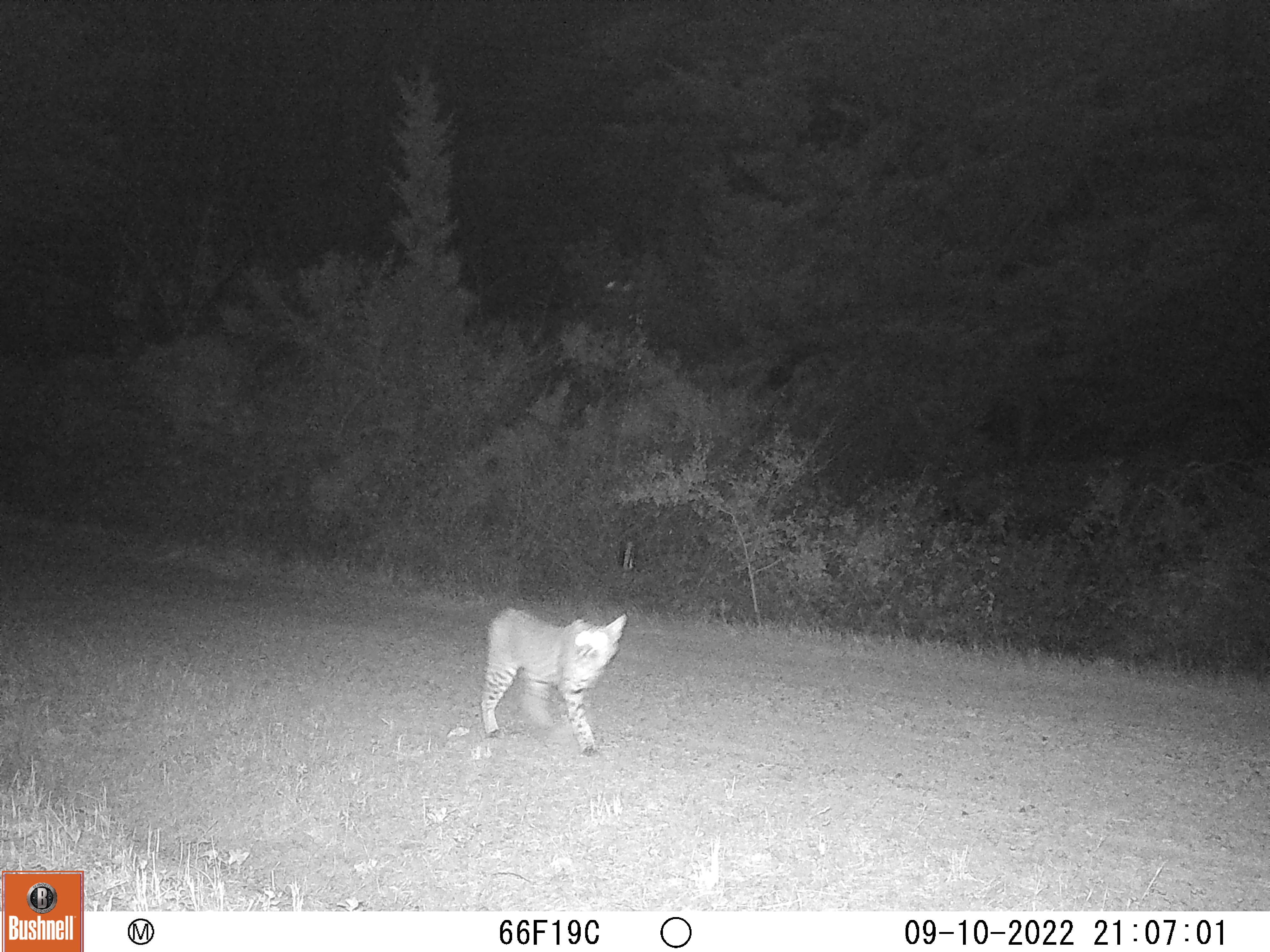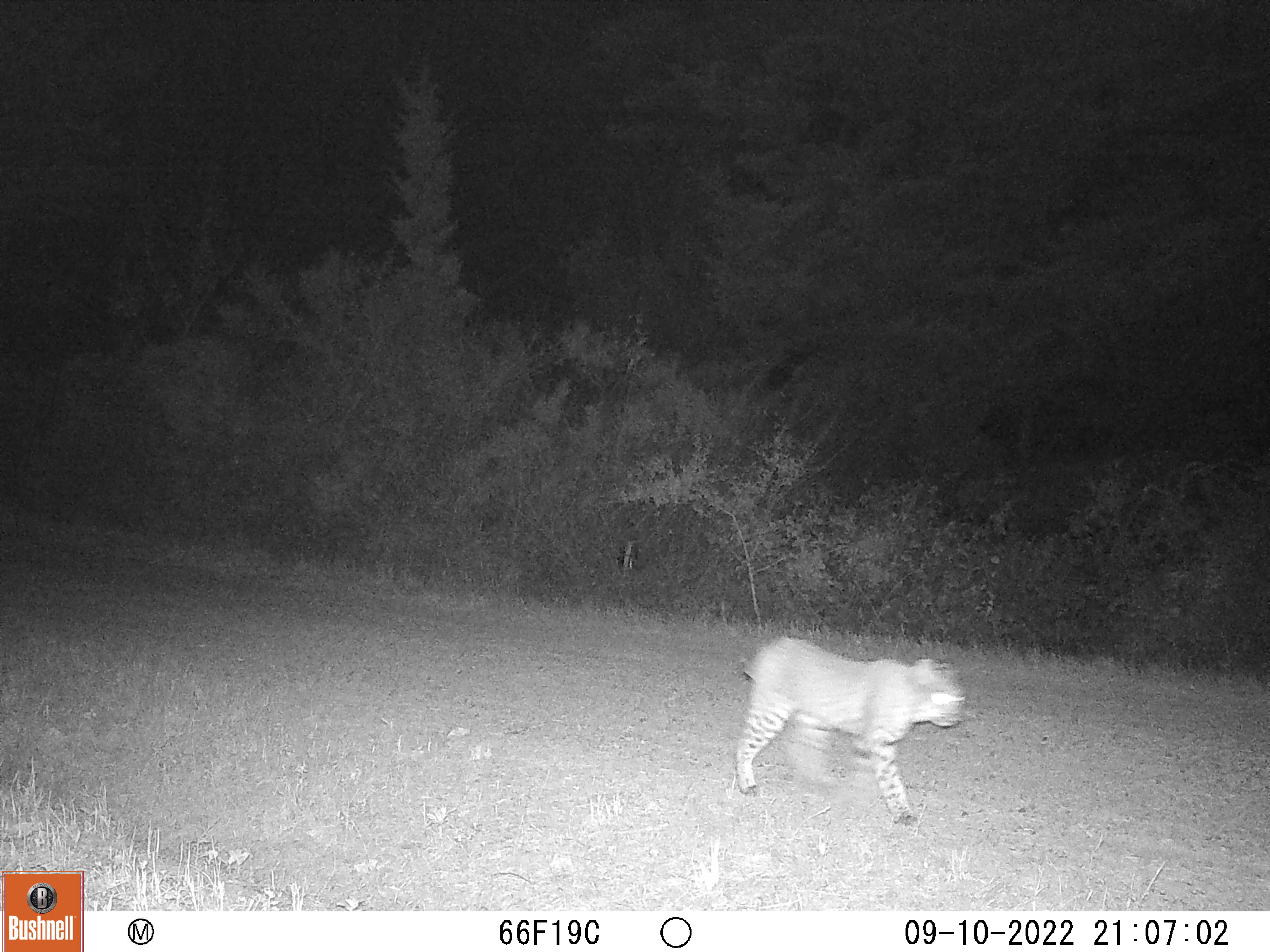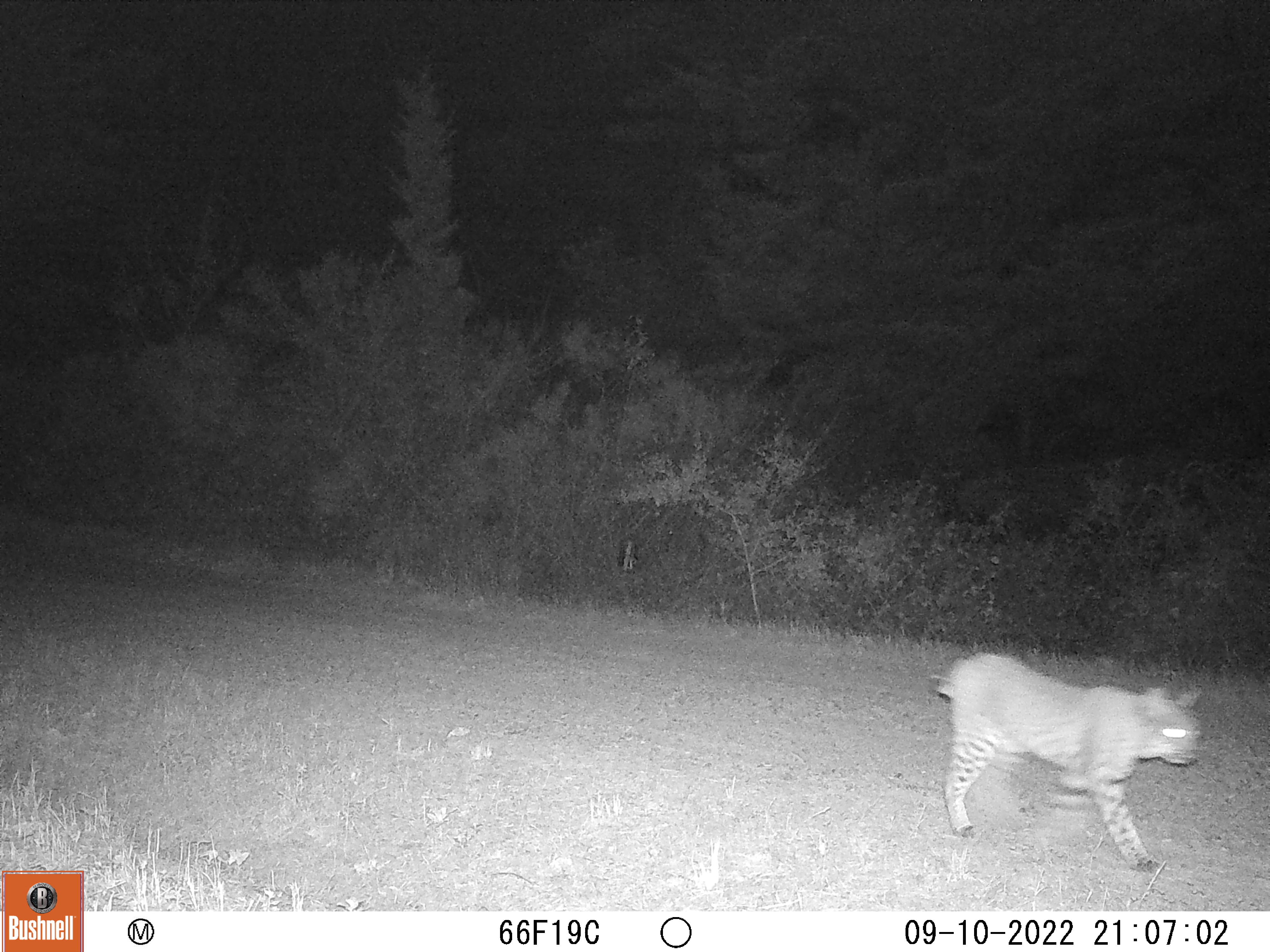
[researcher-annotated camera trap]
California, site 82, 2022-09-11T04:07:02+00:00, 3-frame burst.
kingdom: Animalia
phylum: Chordata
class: Mammalia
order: Carnivora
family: Felidae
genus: Lynx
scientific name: Lynx rufus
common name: bobcat